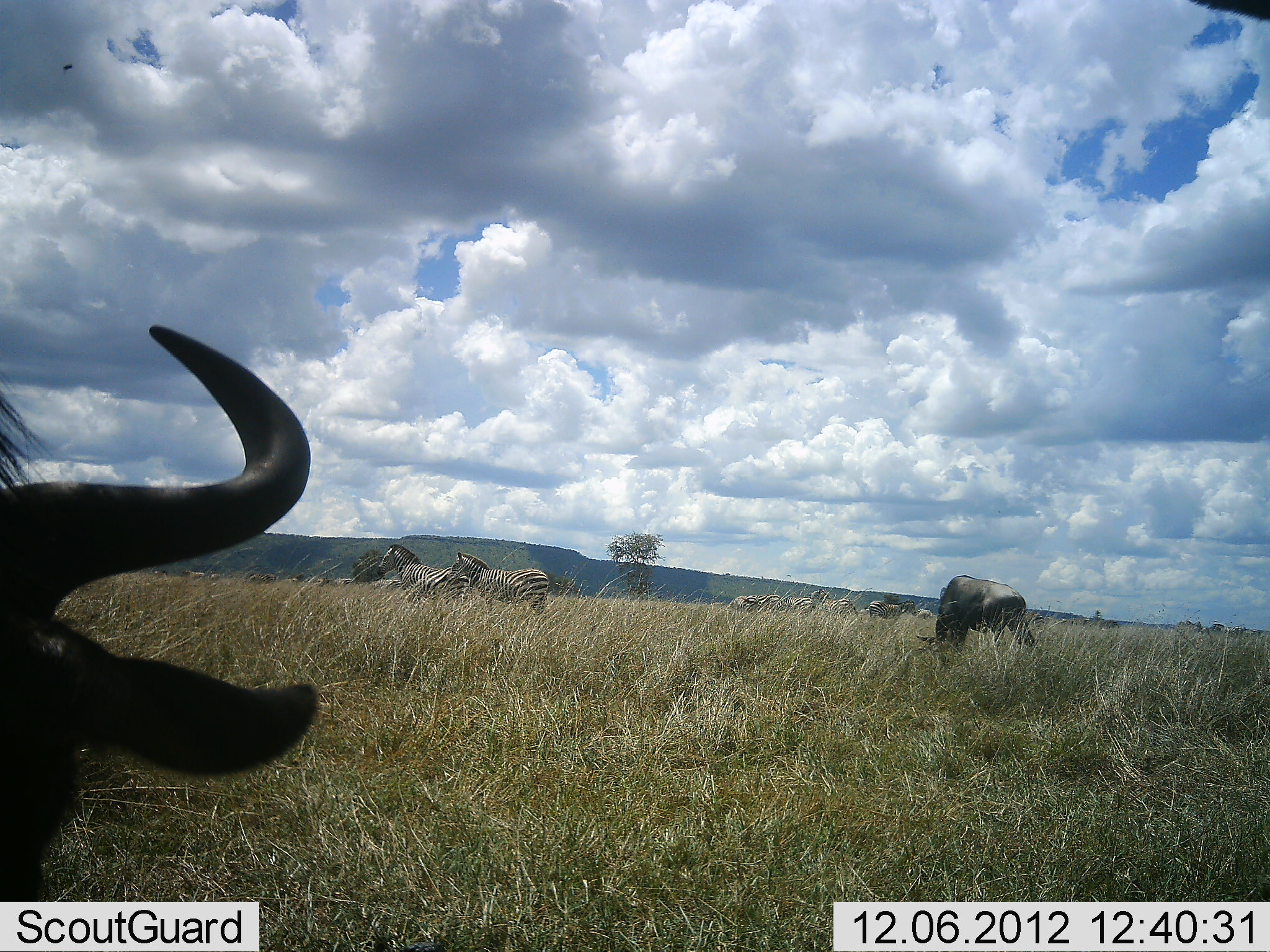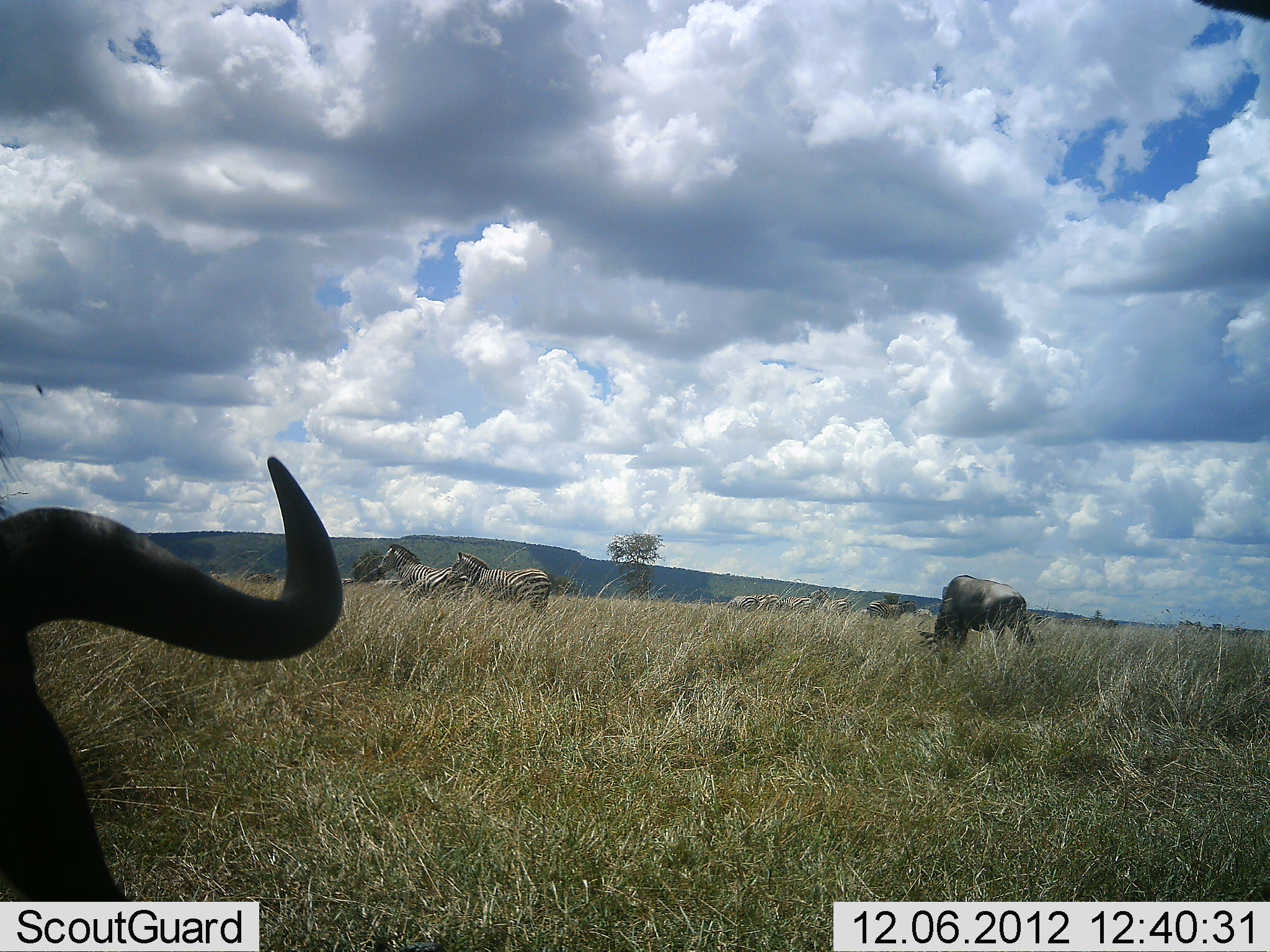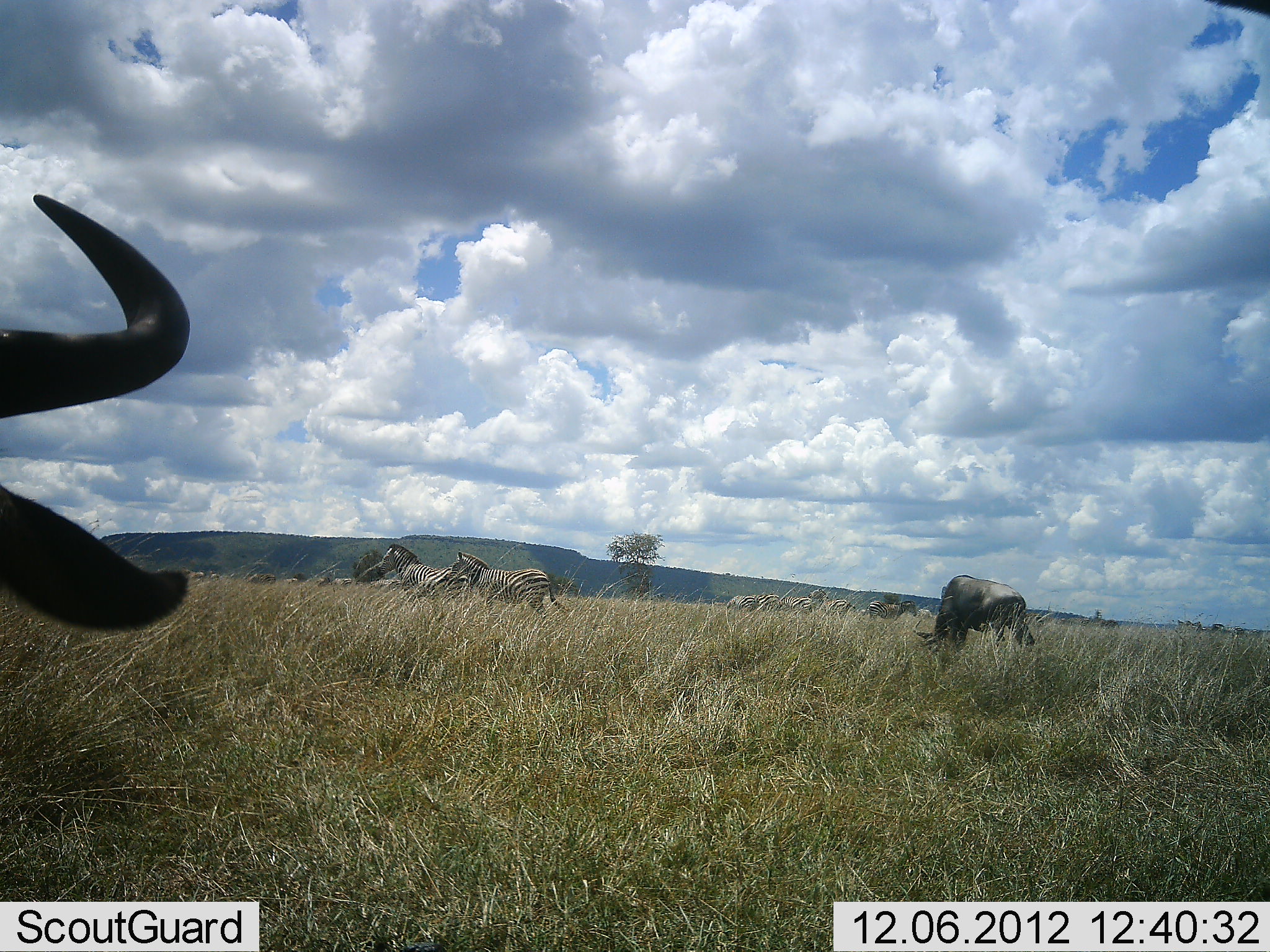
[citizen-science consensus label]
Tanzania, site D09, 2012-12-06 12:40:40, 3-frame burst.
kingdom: Animalia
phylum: Chordata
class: Mammalia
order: Artiodactyla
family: Bovidae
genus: Connochaetes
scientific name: Connochaetes taurinus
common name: blue wildebeest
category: wildebeest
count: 2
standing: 36%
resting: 9%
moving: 0%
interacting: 0%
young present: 0%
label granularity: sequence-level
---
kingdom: Animalia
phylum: Chordata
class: Mammalia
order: Perissodactyla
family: Equidae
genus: Equus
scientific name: Equus quagga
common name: plains zebra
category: zebra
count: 2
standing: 91%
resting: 0%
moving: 9%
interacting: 0%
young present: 0%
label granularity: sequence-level